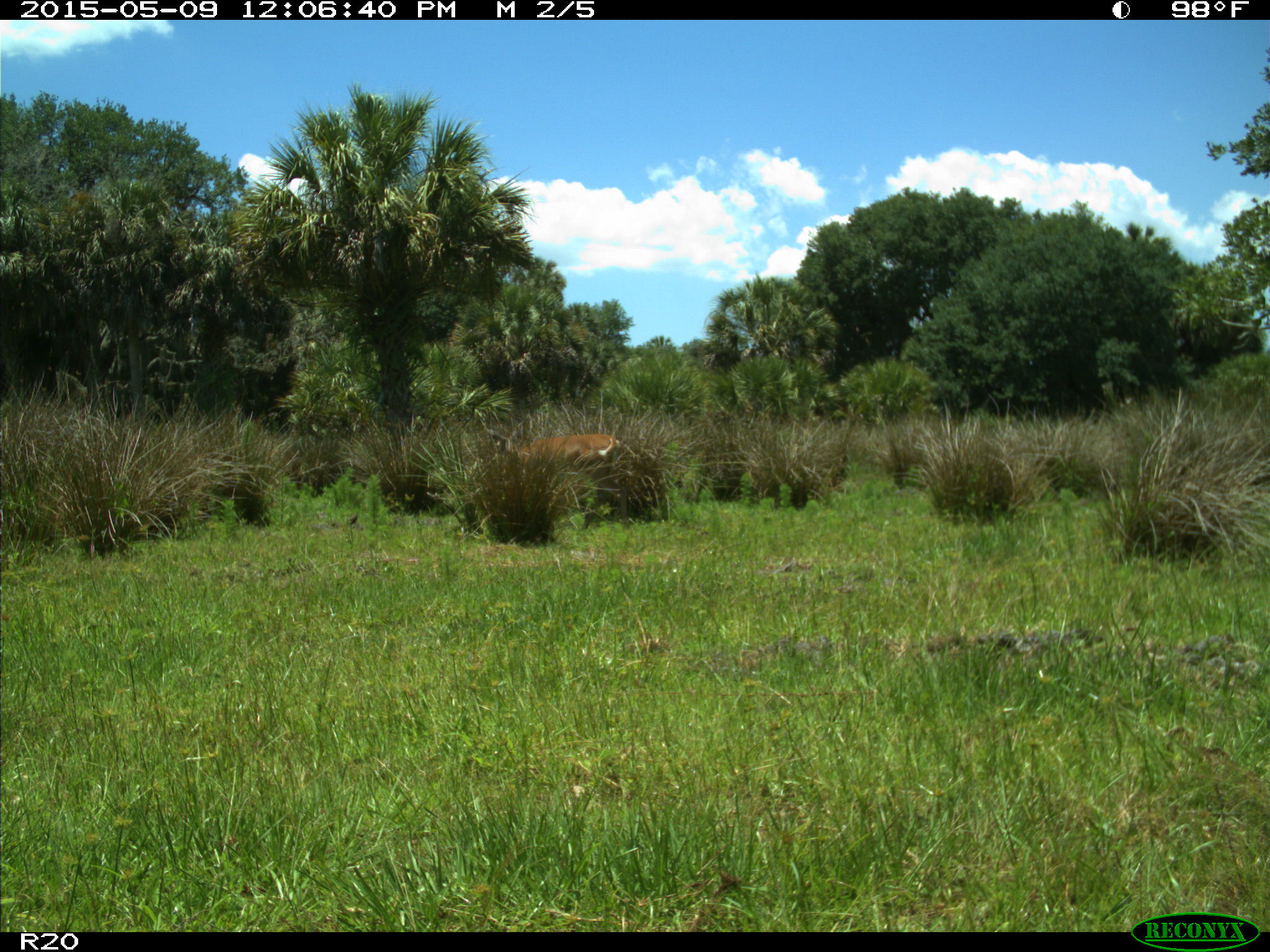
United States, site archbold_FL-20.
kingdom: Animalia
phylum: Chordata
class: Mammalia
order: Artiodactyla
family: Cervidae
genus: Odocoileus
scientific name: Odocoileus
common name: deer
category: unidentified deer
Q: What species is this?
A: Unidentified deer (deer) (Odocoileus).